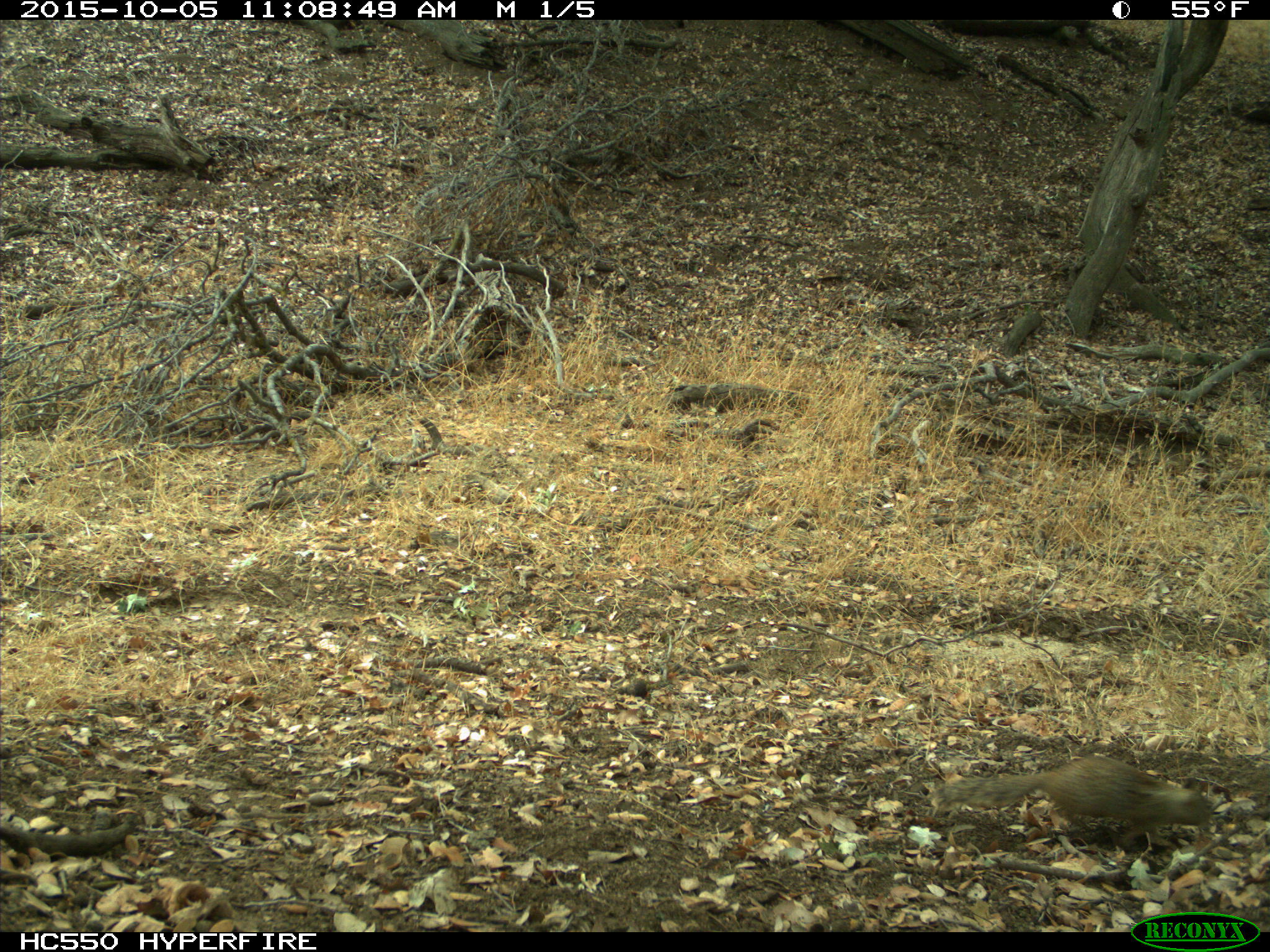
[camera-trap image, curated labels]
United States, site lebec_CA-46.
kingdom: Animalia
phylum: Chordata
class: Mammalia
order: Rodentia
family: Sciuridae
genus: Otospermophilus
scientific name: Otospermophilus beecheyi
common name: california ground squirrel